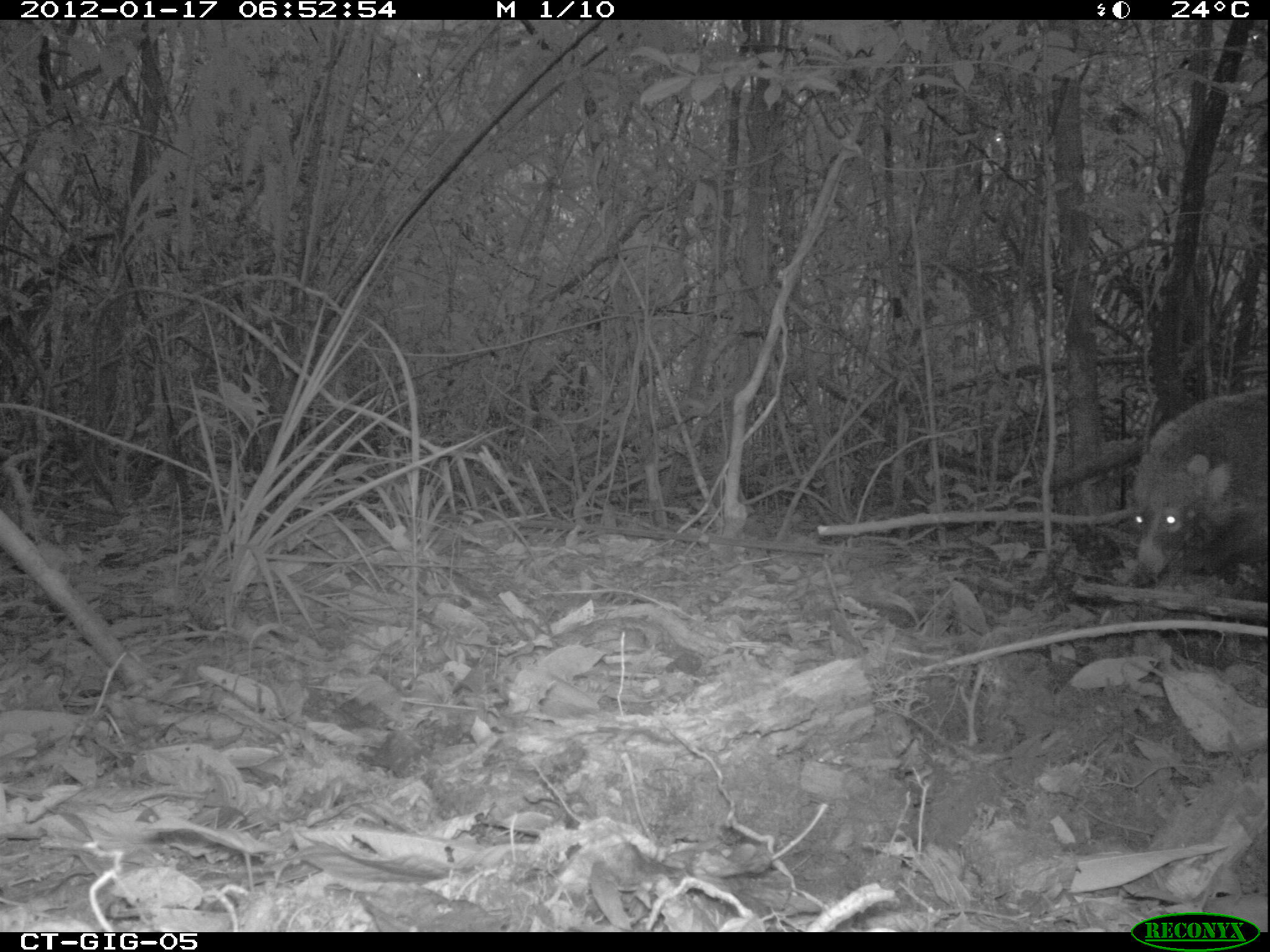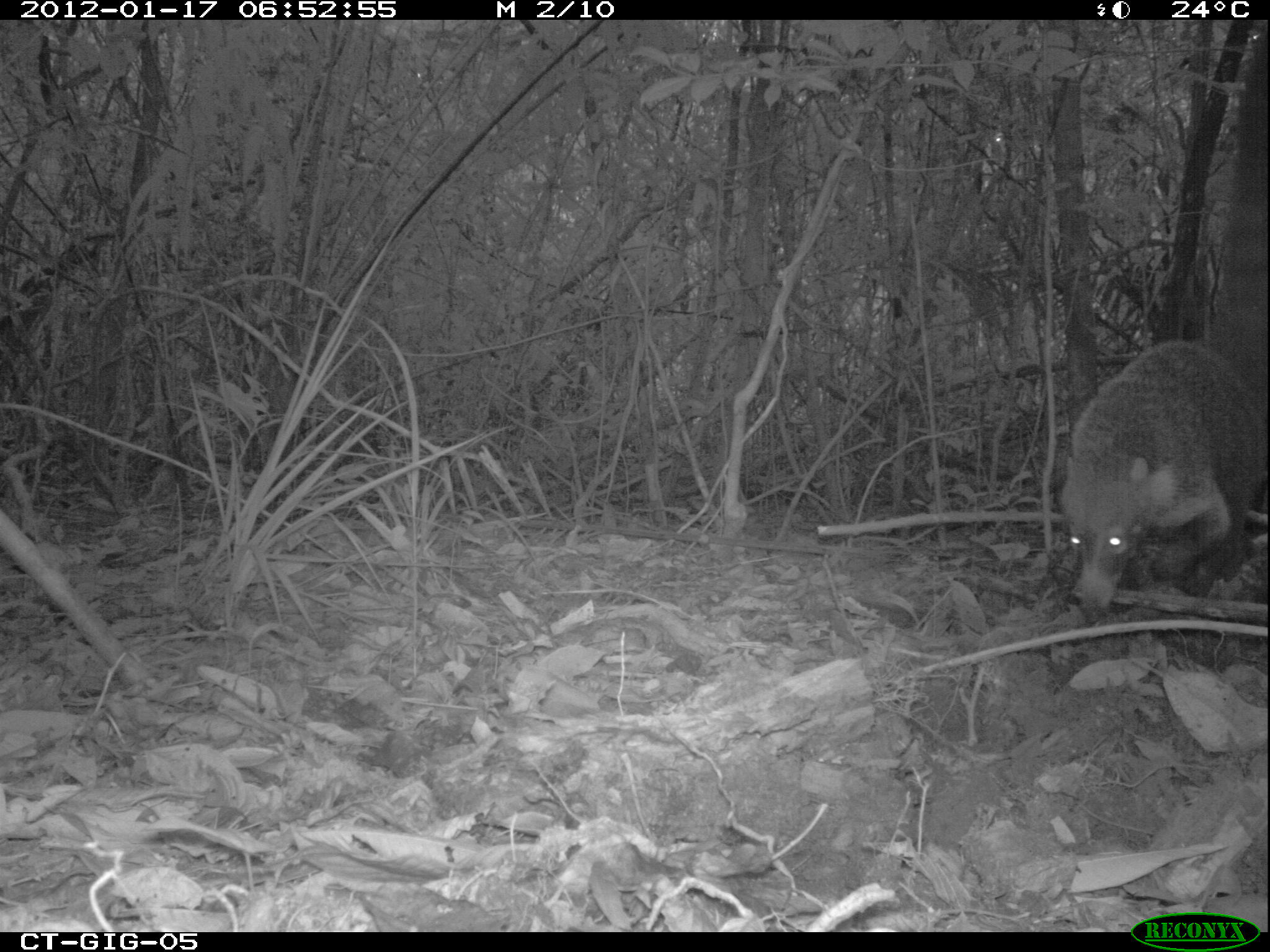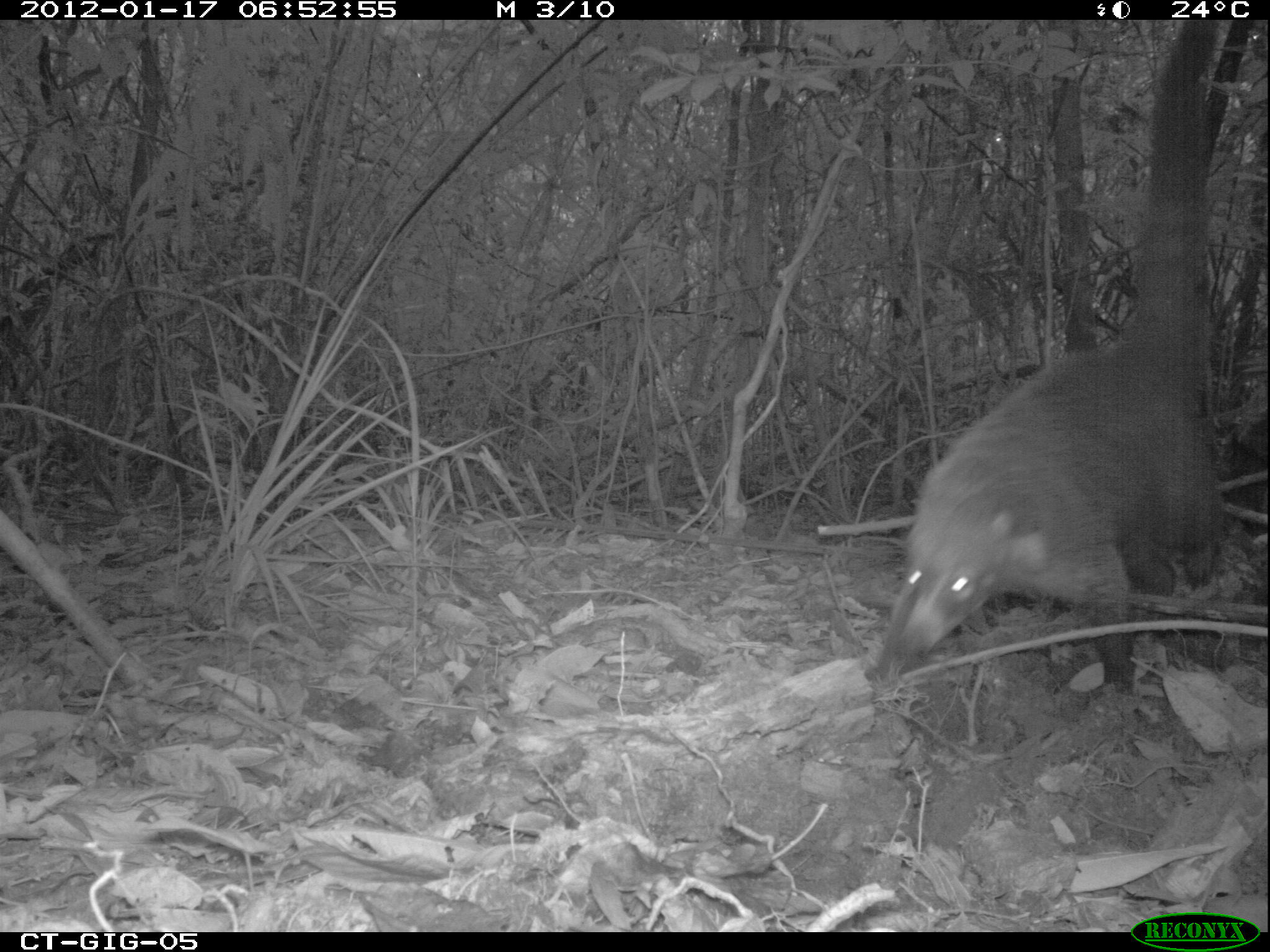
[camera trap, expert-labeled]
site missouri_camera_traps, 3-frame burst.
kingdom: Animalia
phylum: Chordata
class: Mammalia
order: Carnivora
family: Procyonidae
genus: Nasua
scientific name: Nasua narica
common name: white-nosed coati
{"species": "white-nosed coati (Nasua narica)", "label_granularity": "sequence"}